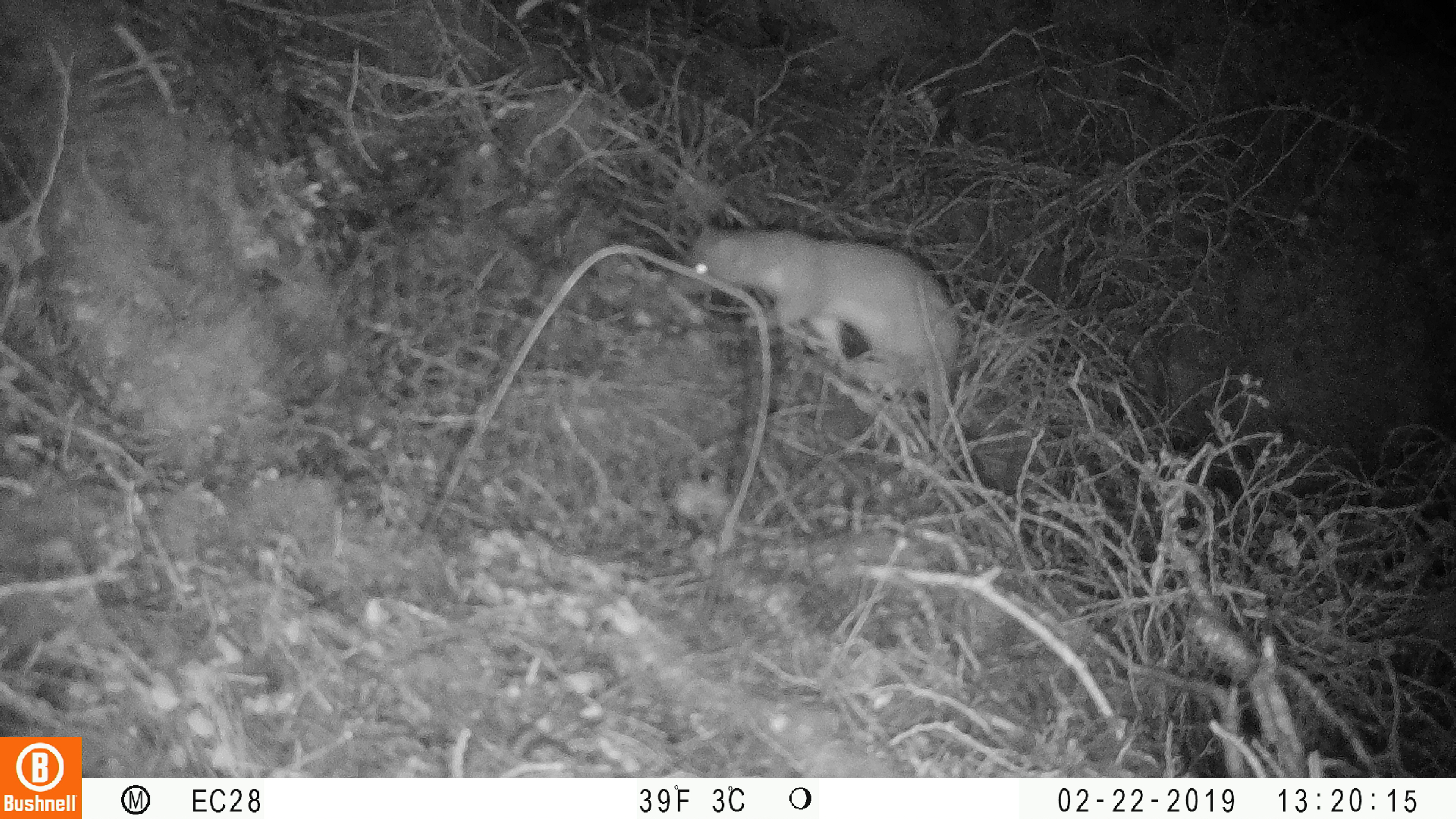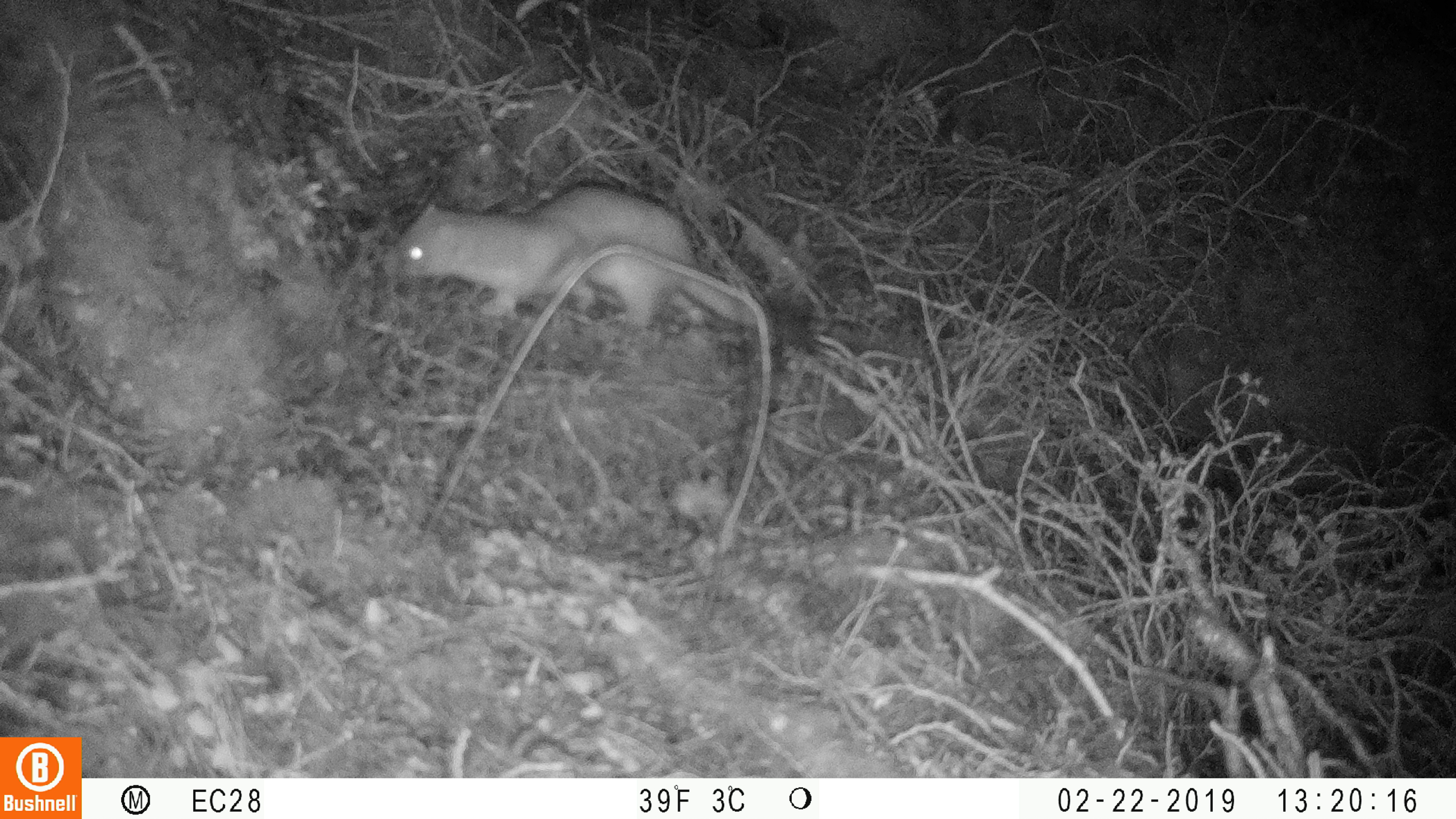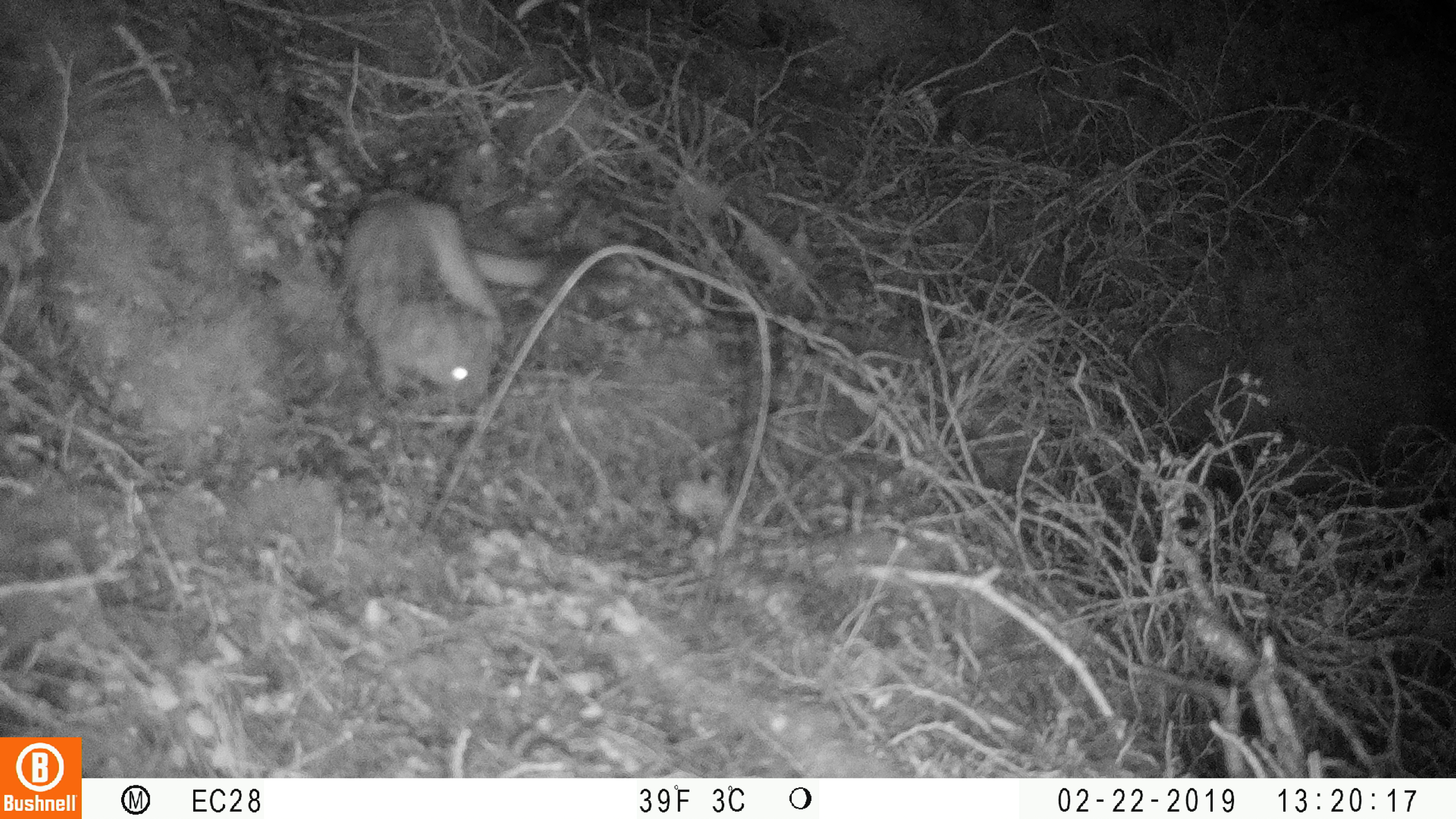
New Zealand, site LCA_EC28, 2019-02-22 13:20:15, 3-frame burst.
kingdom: Animalia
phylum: Chordata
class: Mammalia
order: Carnivora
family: Mustelidae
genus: Mustela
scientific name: Mustela erminea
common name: stoat